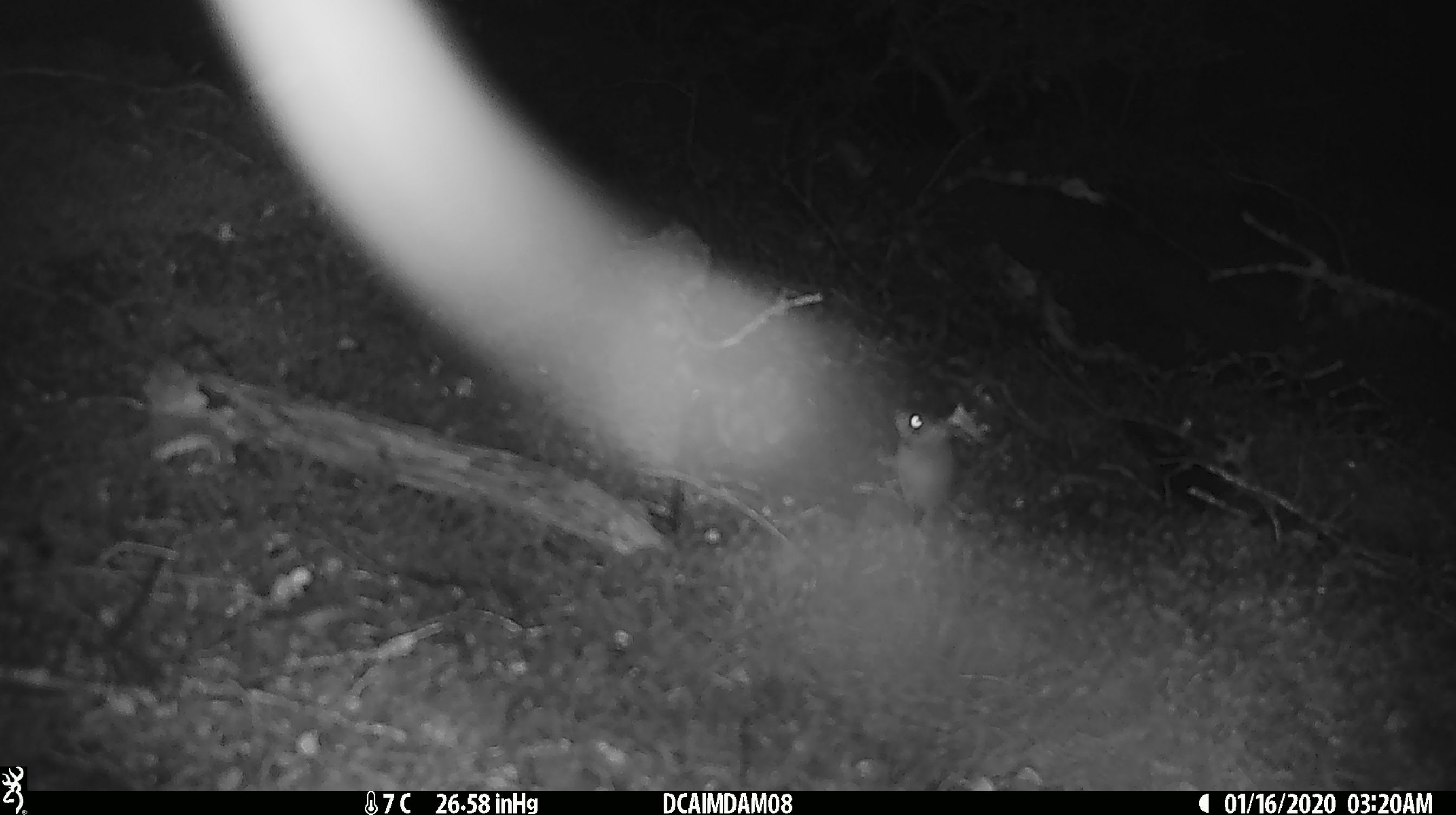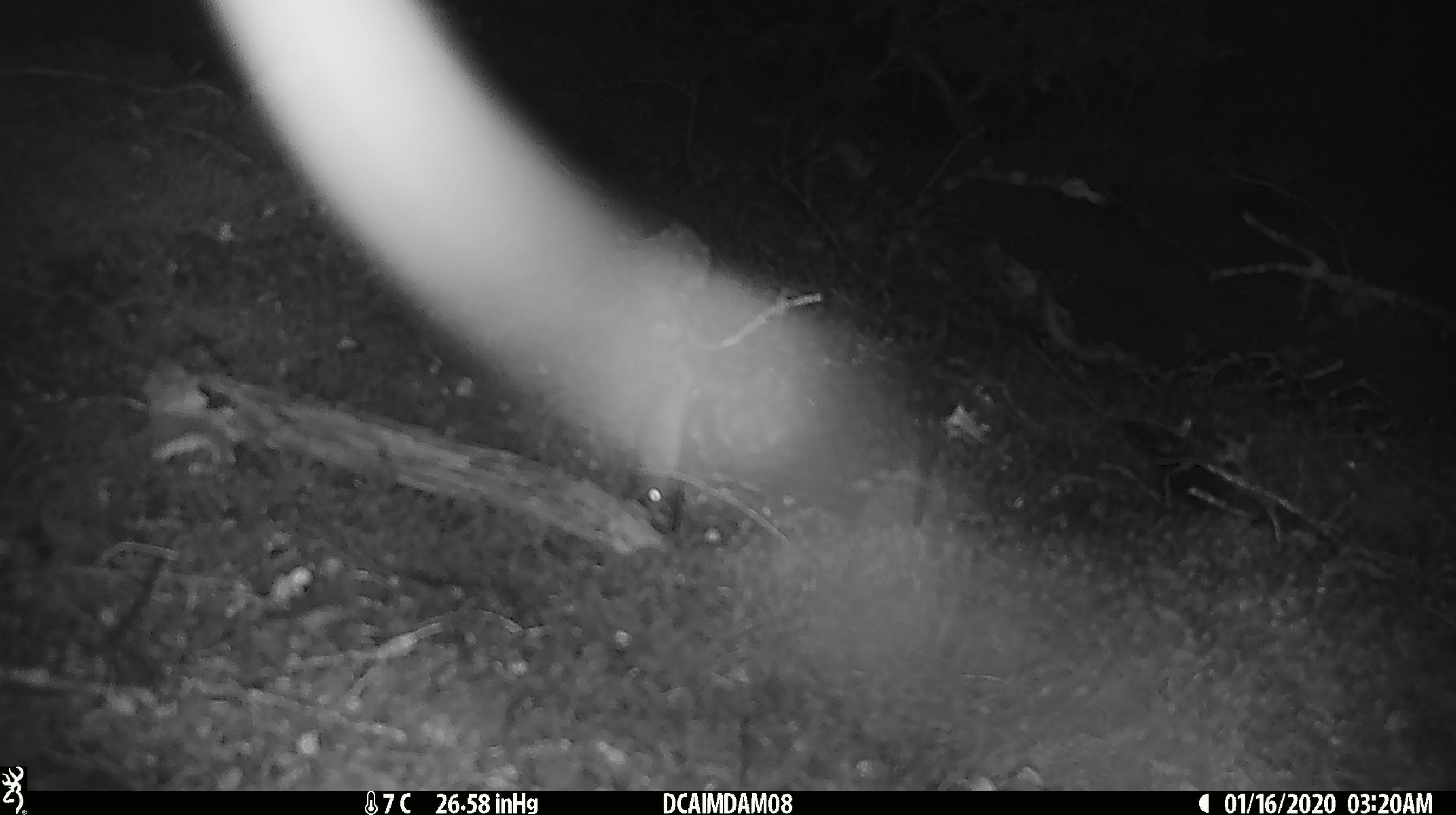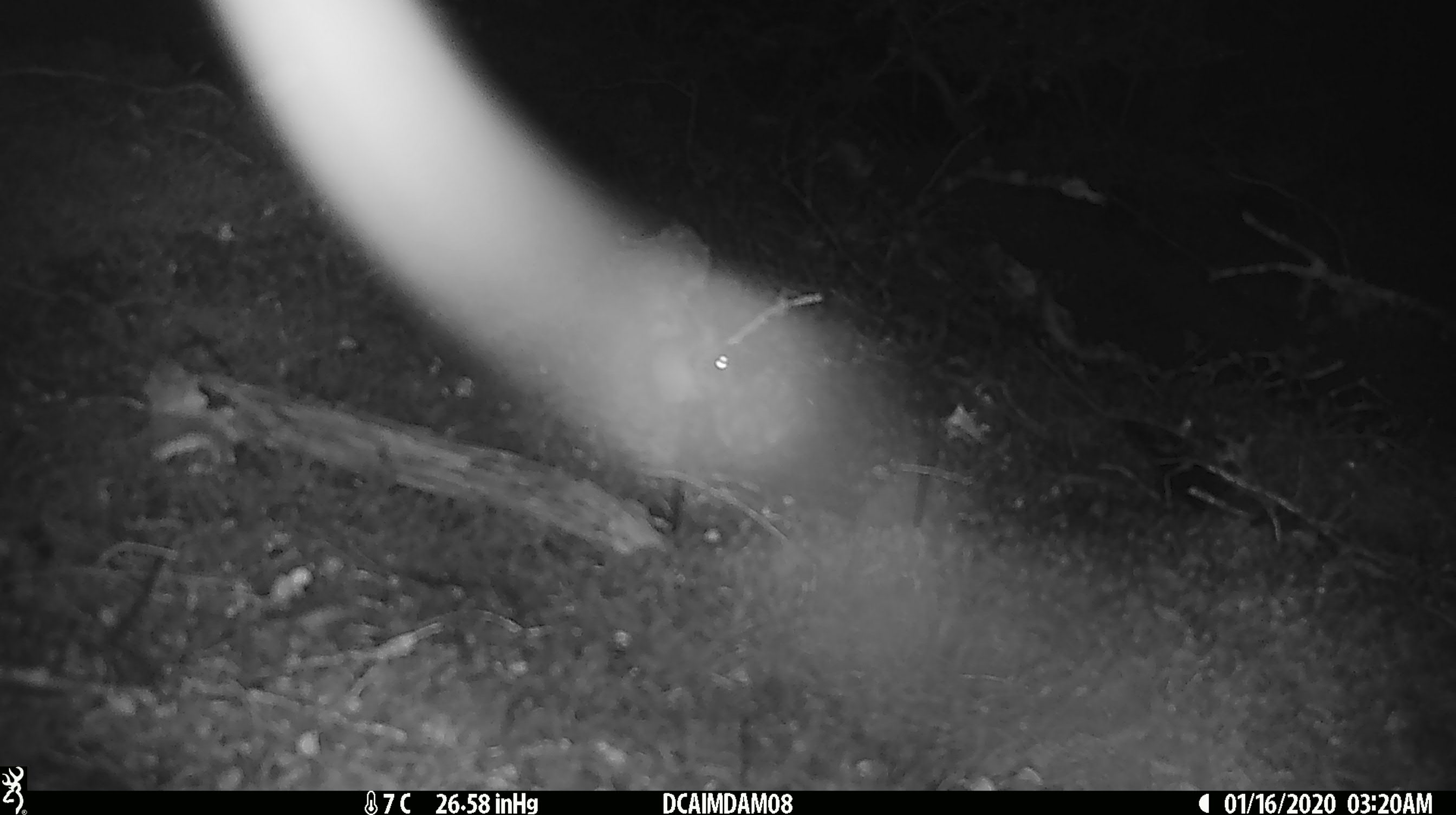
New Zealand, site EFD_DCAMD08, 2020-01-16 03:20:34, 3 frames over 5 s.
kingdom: Animalia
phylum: Chordata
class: Mammalia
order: Rodentia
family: Muridae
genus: Mus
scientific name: Mus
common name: mouse